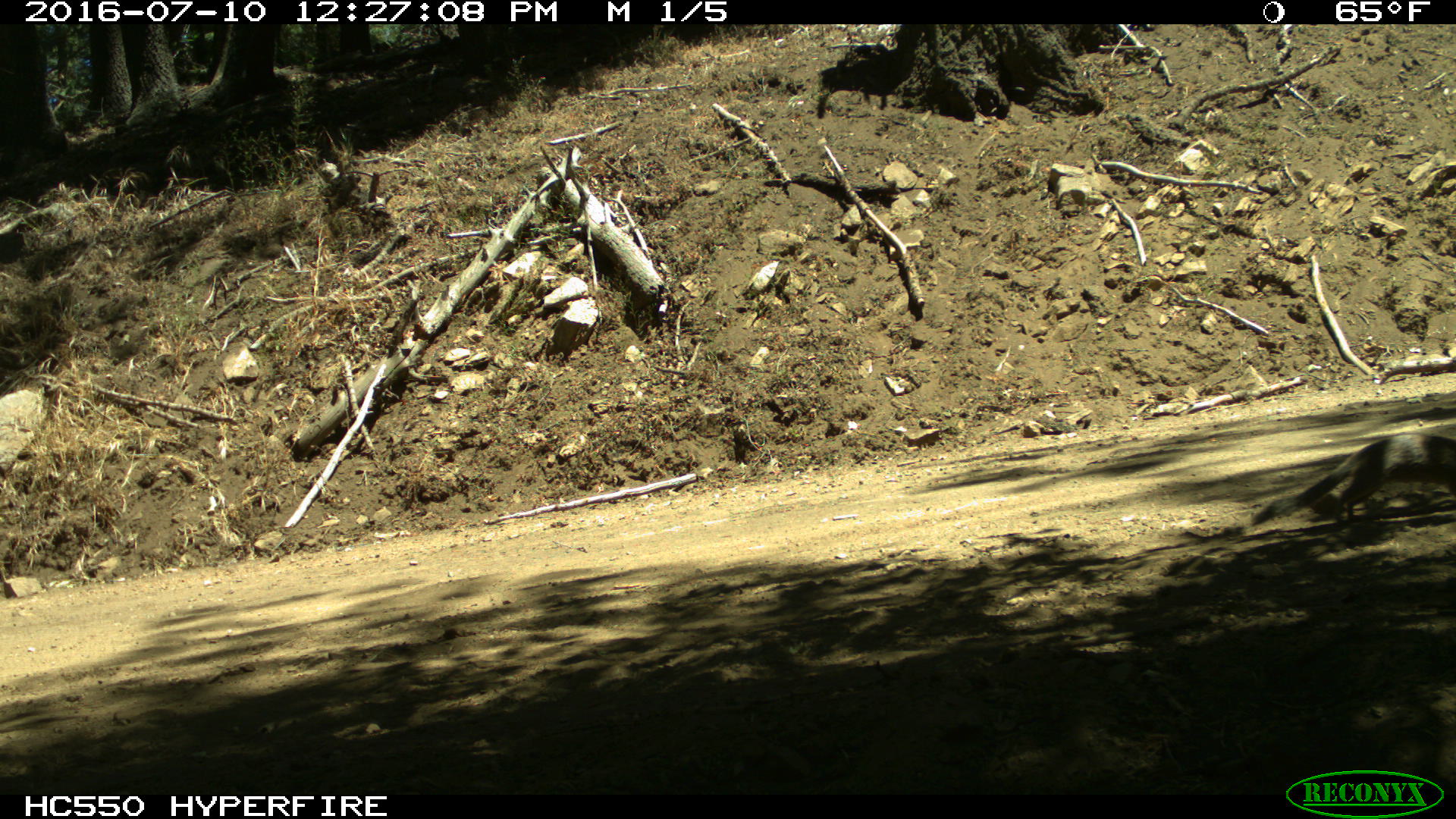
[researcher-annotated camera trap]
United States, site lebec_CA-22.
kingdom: Animalia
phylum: Chordata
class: Mammalia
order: Rodentia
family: Sciuridae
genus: Otospermophilus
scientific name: Otospermophilus beecheyi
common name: california ground squirrel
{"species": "Otospermophilus beecheyi (california ground squirrel)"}